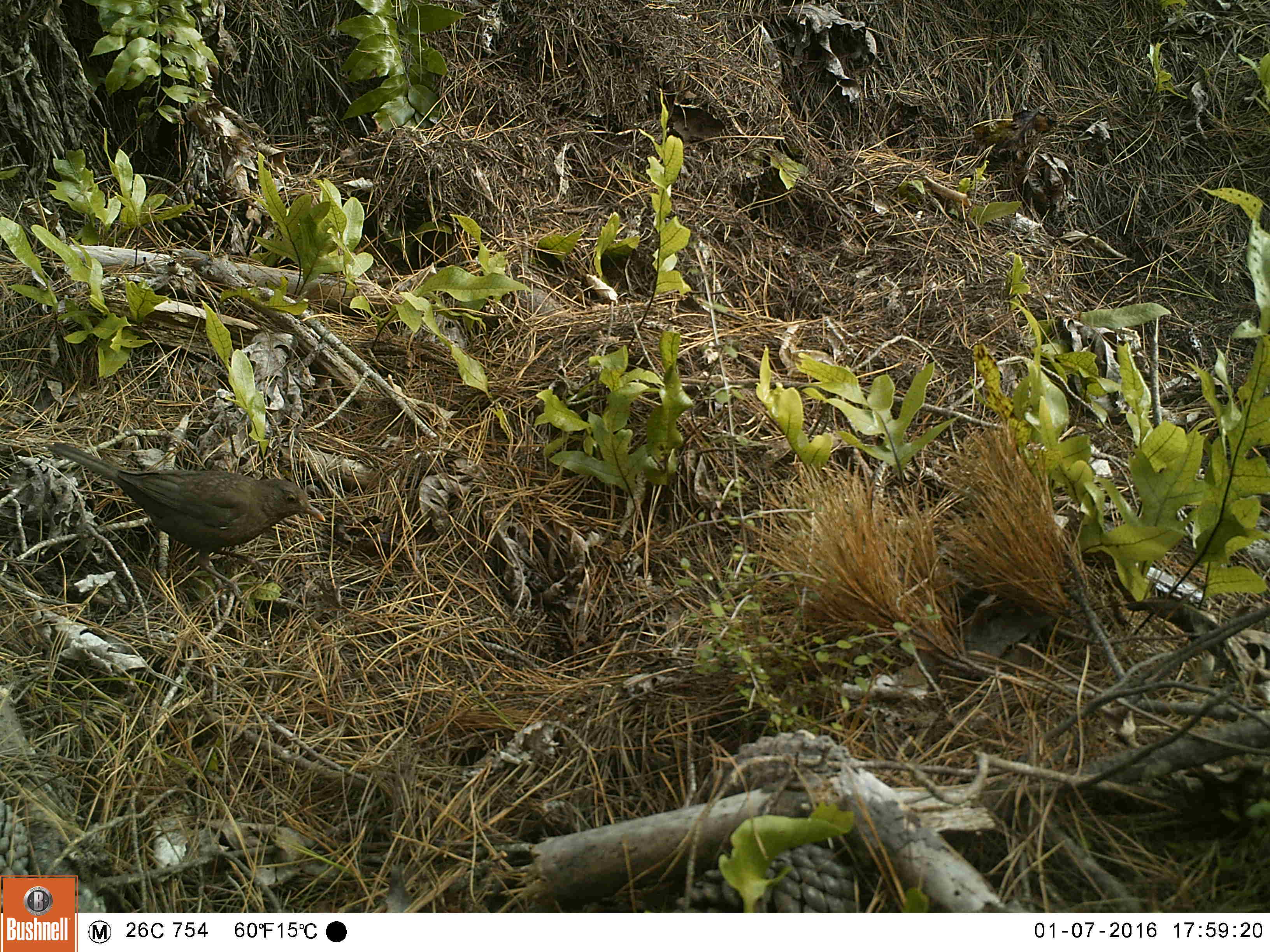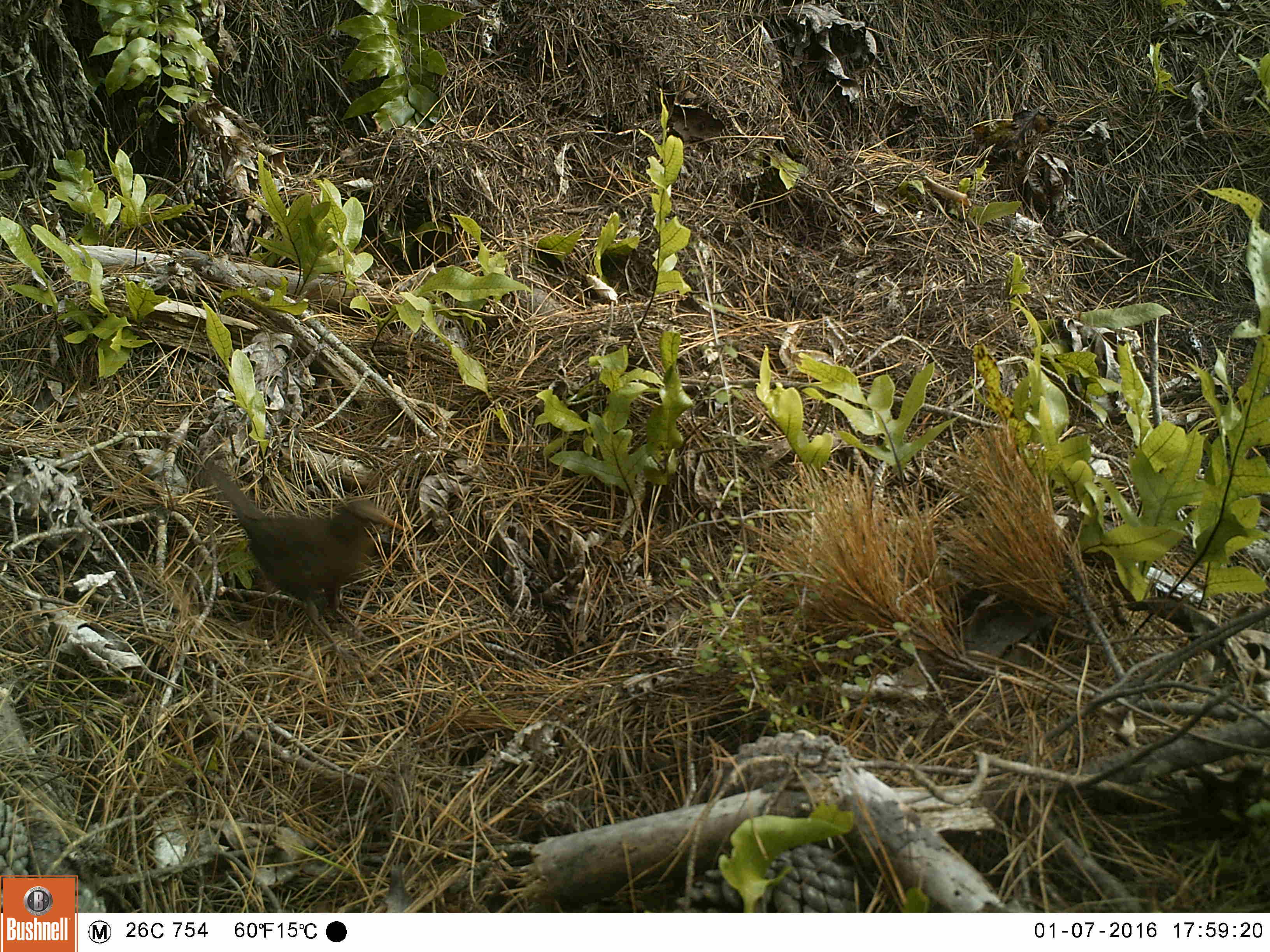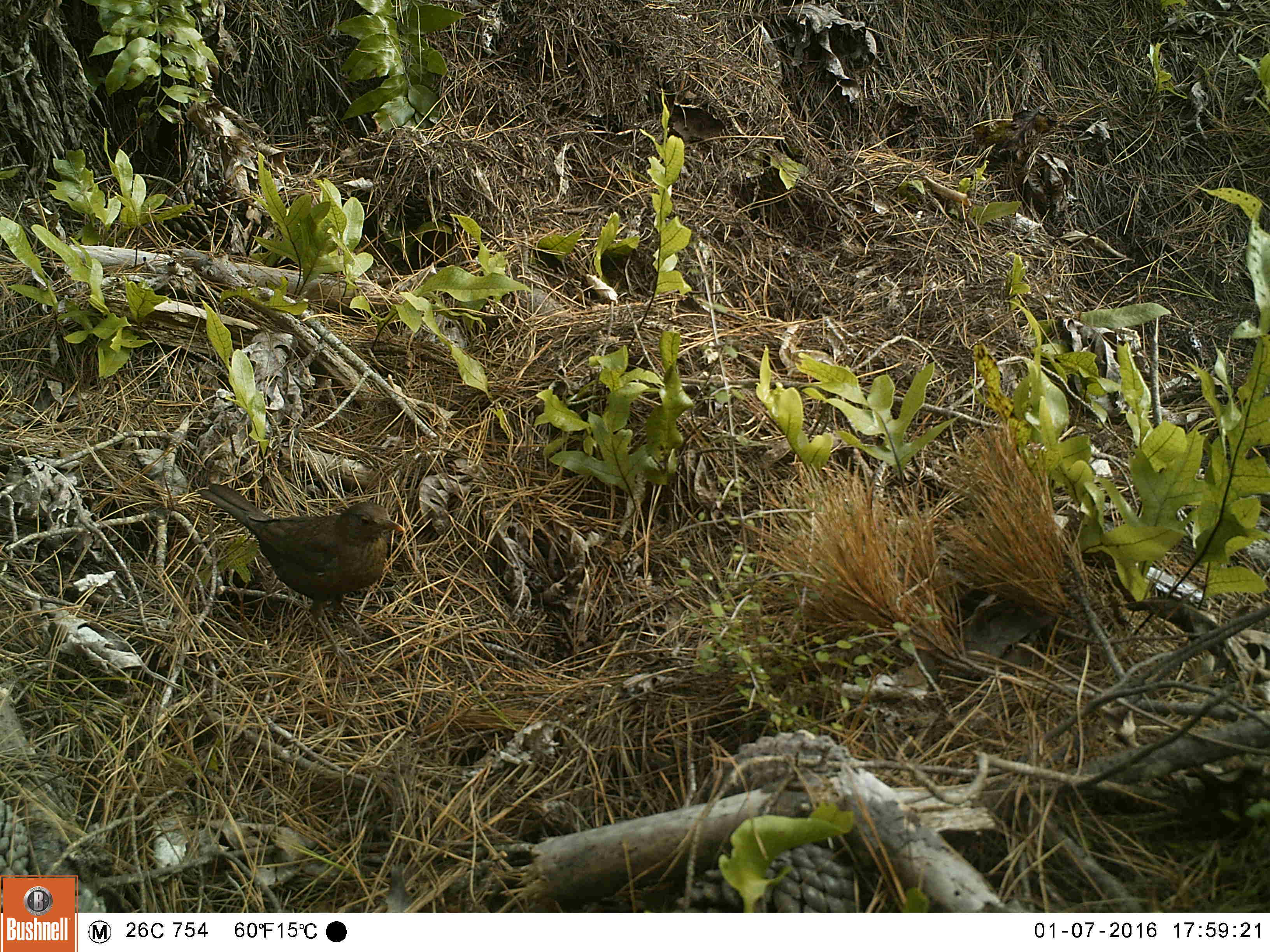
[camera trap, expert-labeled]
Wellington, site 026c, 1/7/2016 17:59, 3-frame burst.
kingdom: Animalia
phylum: Chordata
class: Aves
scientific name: Aves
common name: bird